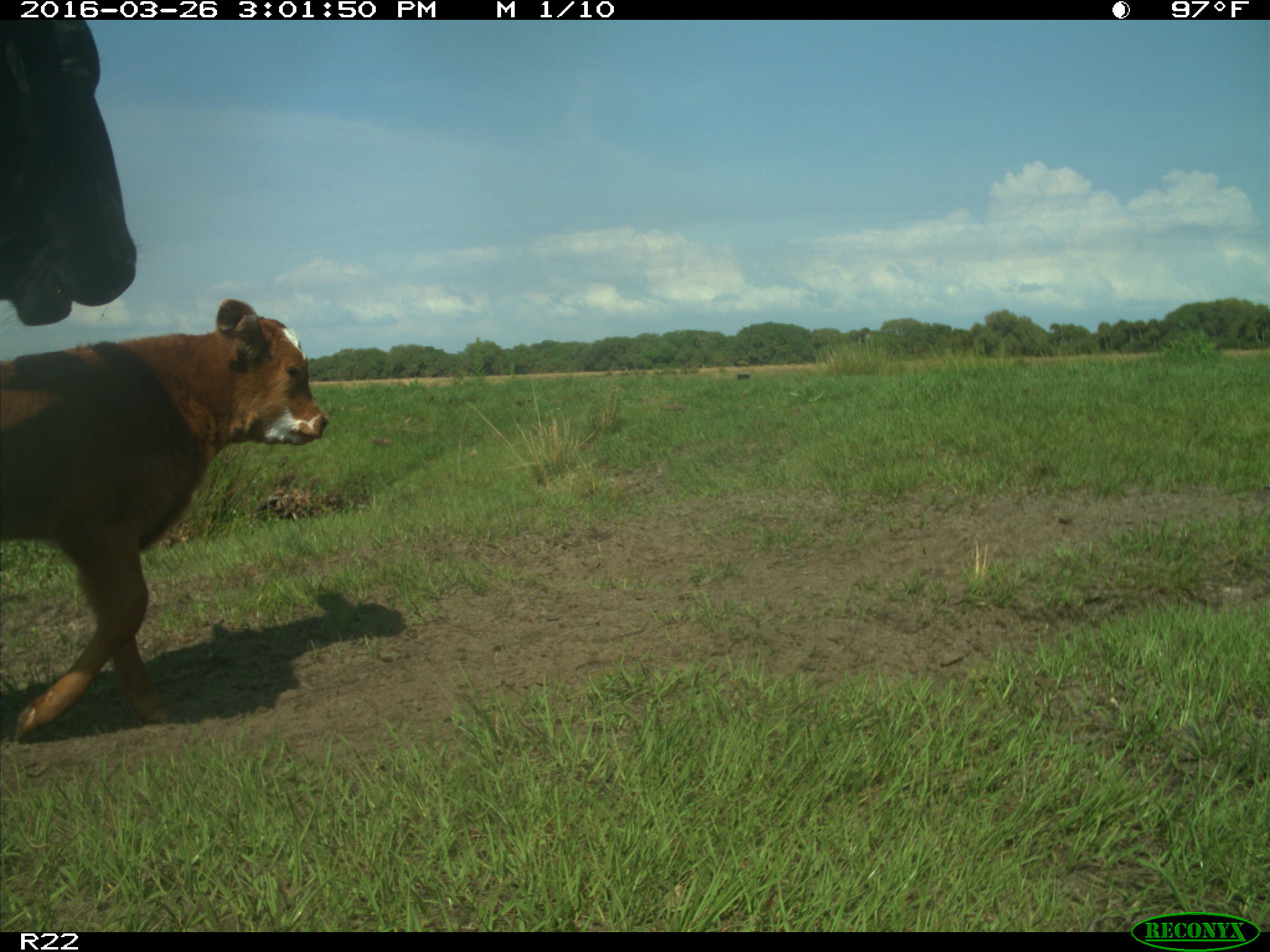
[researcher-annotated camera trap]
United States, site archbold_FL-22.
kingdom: Animalia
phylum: Chordata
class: Mammalia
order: Artiodactyla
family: Bovidae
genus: Bos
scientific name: Bos taurus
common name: domestic cow